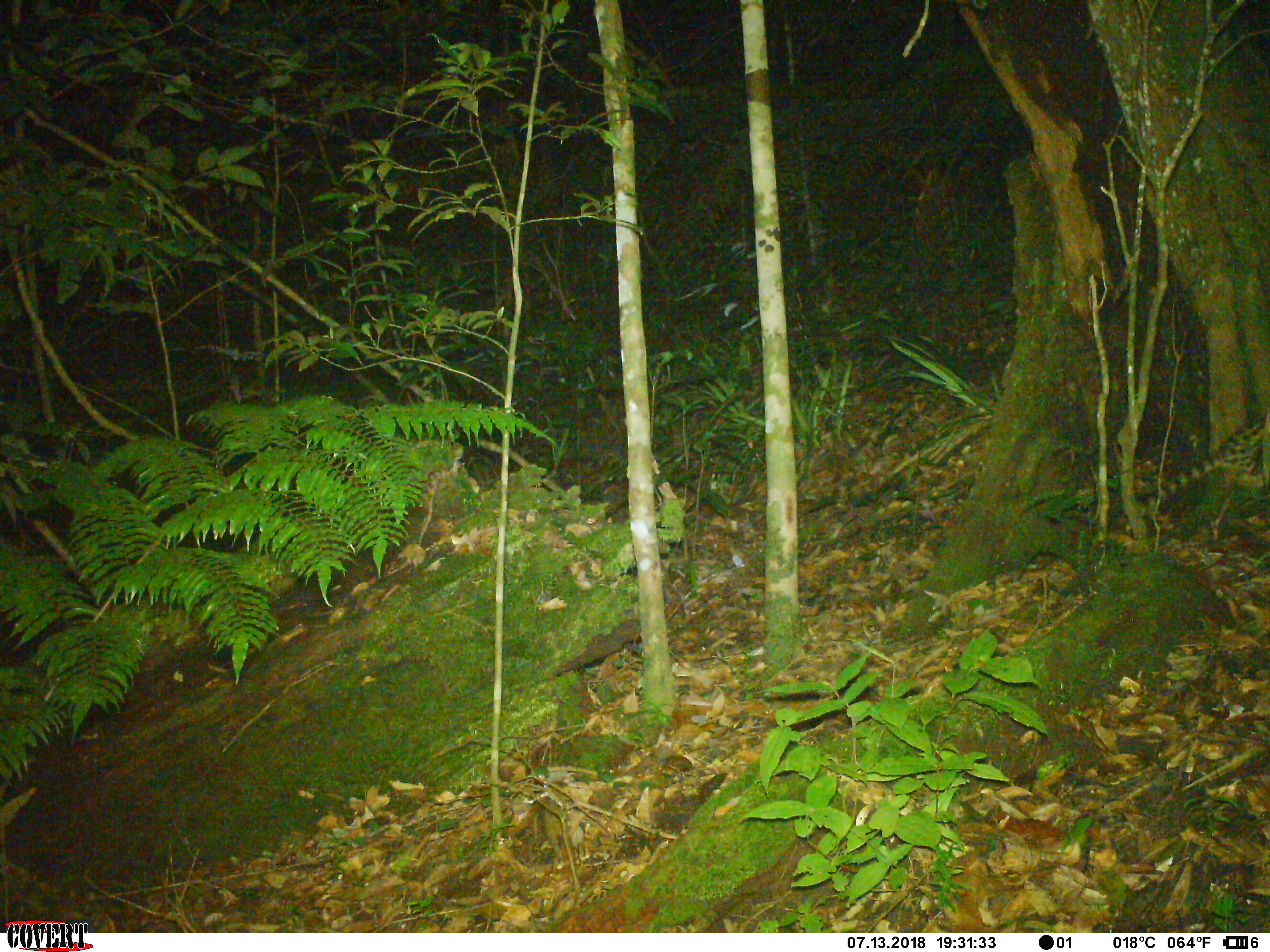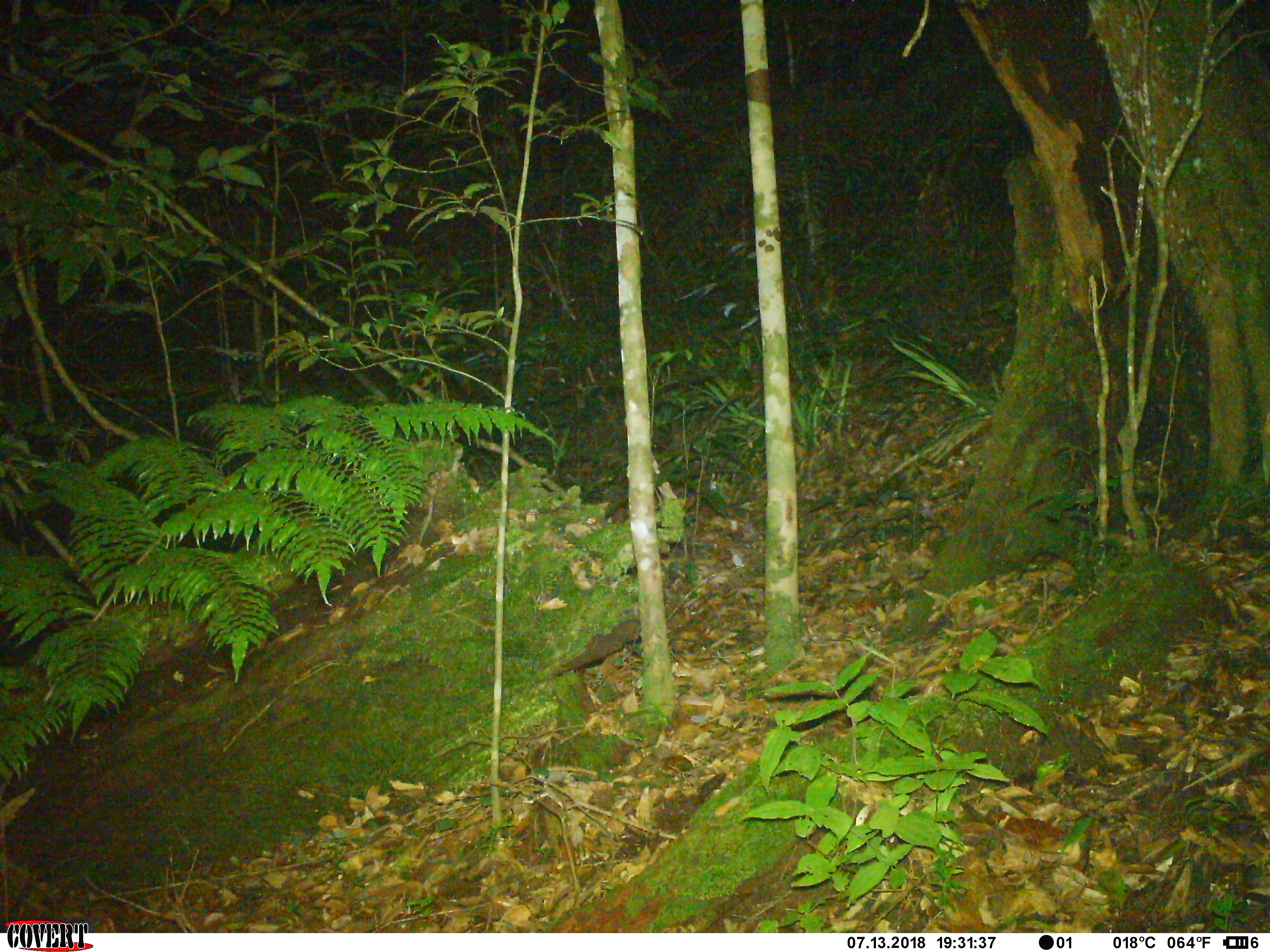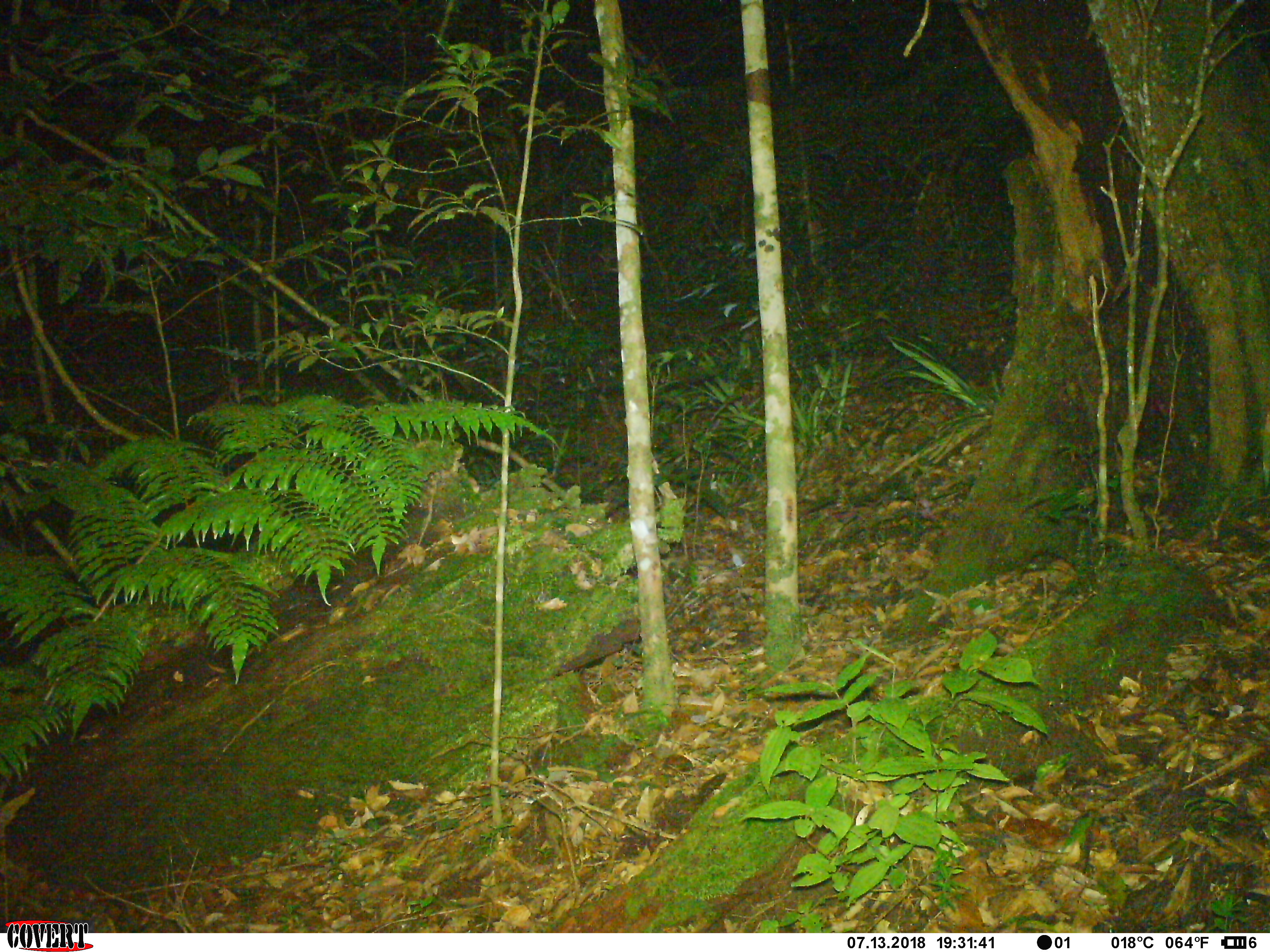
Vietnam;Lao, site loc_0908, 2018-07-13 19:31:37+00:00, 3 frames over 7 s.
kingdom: Animalia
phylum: Chordata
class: Mammalia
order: Carnivora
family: Prionodontidae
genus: Prionodon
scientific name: Prionodon pardicolor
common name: spotted linsang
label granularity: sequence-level